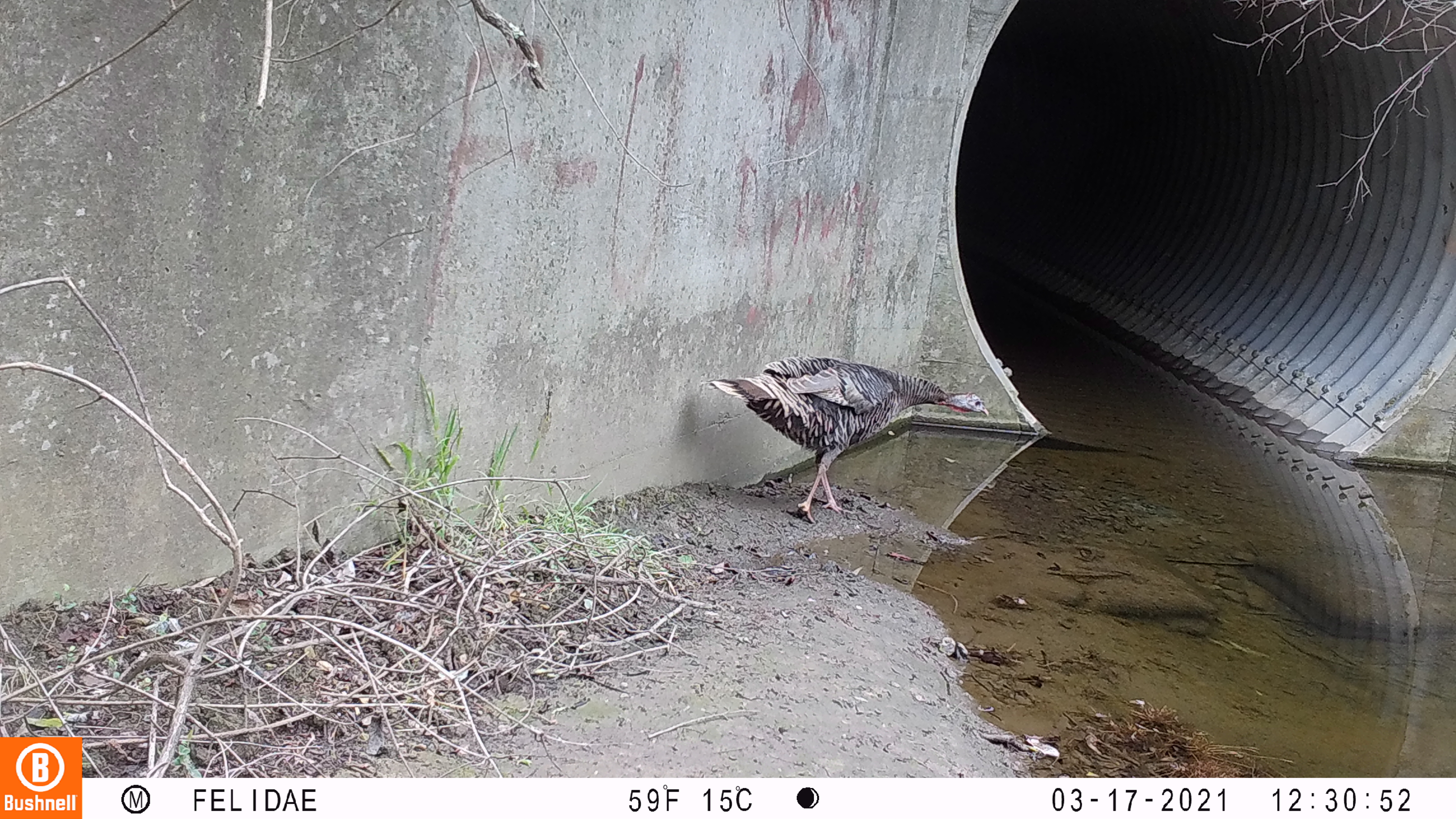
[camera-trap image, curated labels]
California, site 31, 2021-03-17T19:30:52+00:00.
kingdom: Animalia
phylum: Chordata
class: Aves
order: Galliformes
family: Phasianidae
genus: Meleagris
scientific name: Meleagris gallopavo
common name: turkey